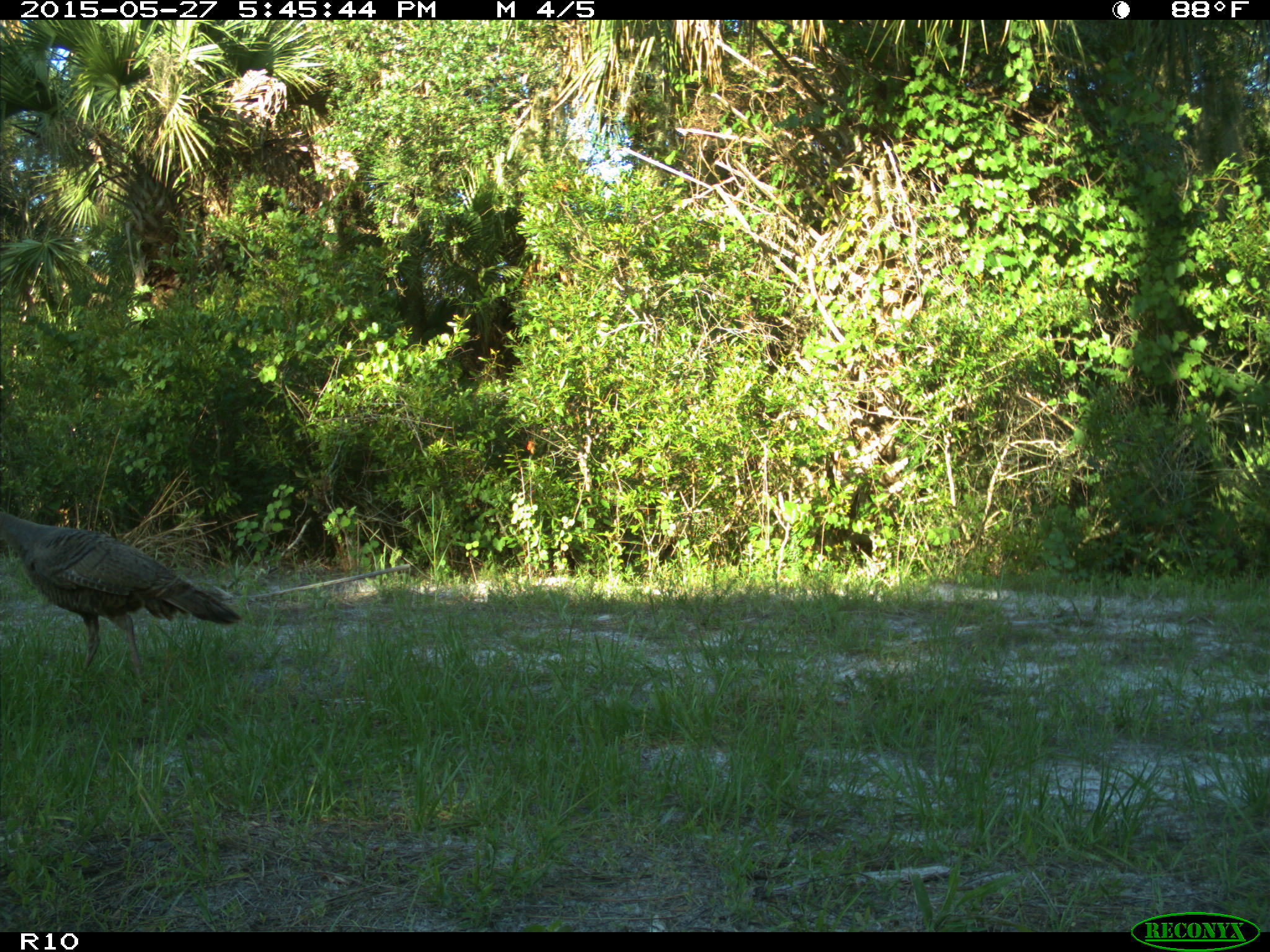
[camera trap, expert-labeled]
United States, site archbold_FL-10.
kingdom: Animalia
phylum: Chordata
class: Aves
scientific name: Aves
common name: birds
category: unidentified bird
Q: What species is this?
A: Unidentified bird (birds) (Aves).